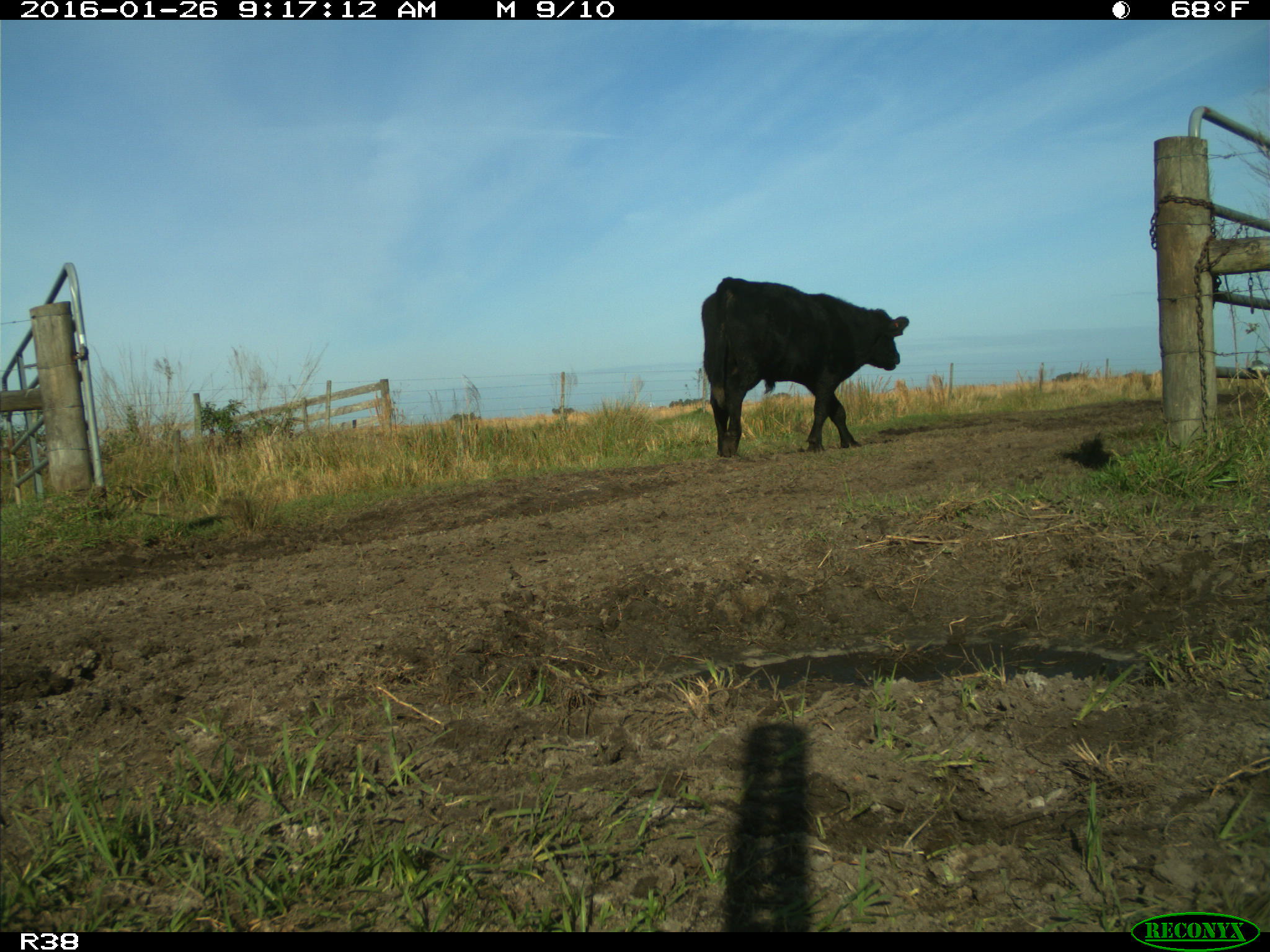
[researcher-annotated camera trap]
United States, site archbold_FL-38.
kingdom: Animalia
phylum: Chordata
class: Mammalia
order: Artiodactyla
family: Bovidae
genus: Bos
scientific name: Bos taurus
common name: domestic cow